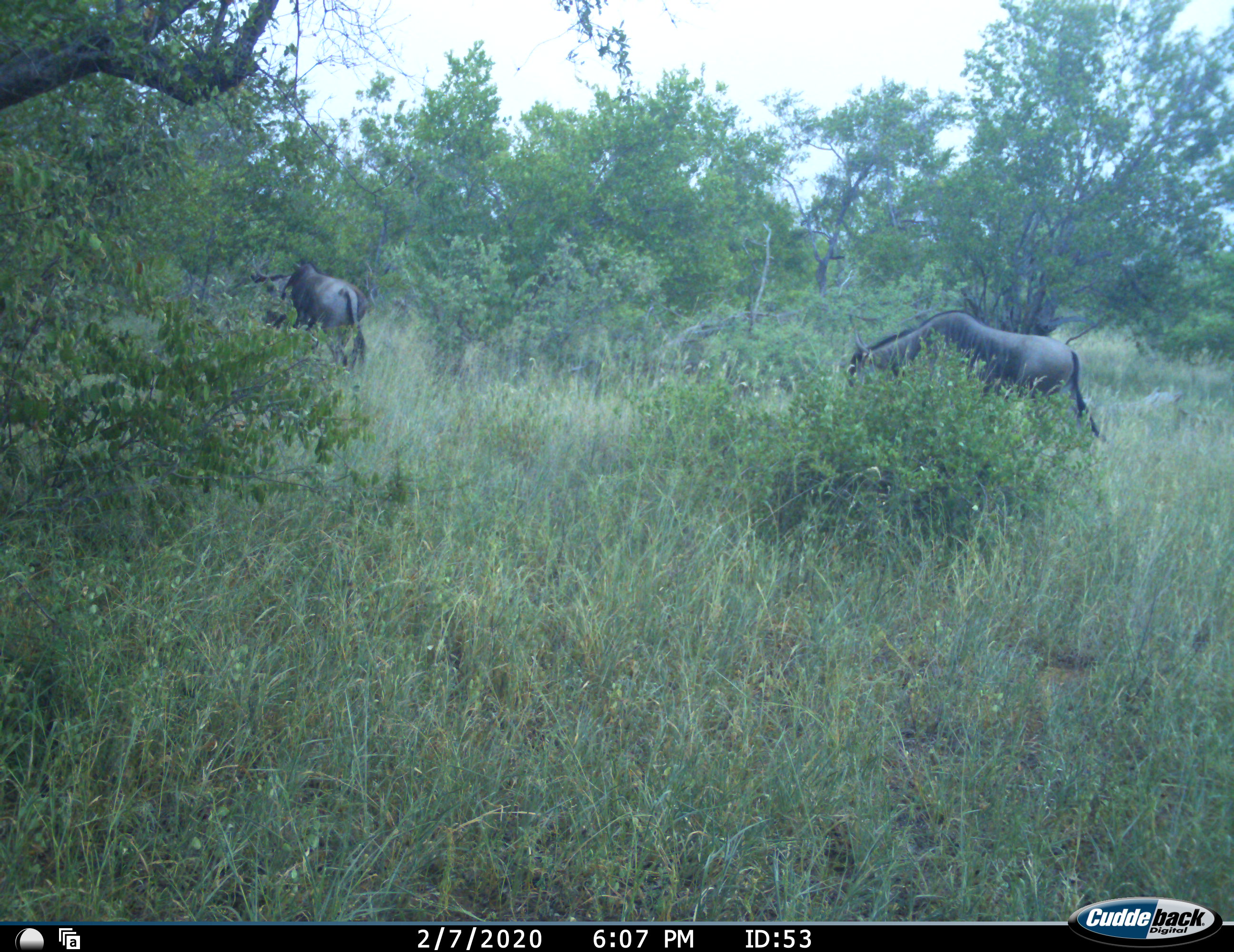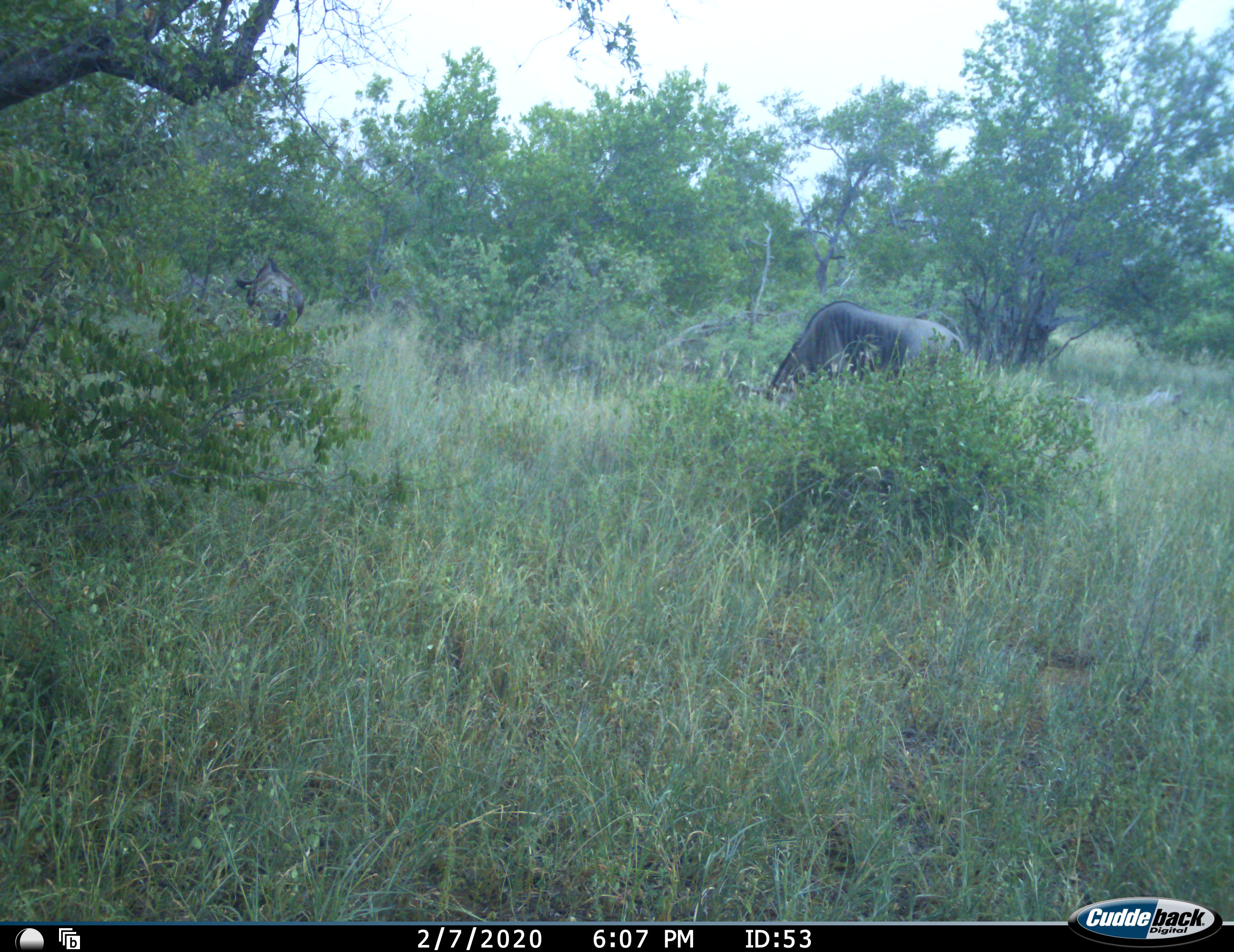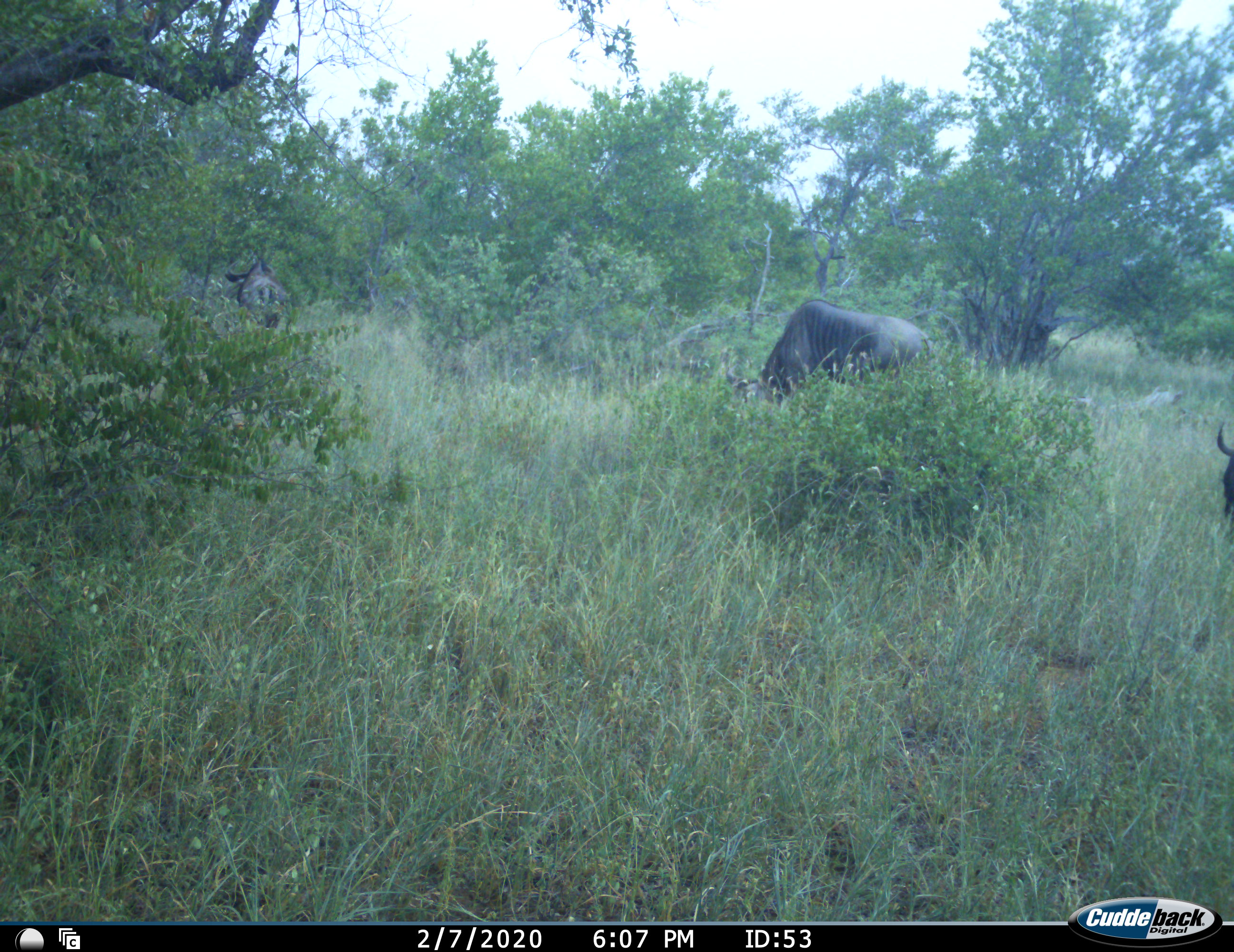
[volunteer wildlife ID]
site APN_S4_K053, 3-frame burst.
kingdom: Animalia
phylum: Chordata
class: Mammalia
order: Artiodactyla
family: Bovidae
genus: Connochaetes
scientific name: Connochaetes taurinus taurinus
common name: blue wildebeest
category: wildebeestblue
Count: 3.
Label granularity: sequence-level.